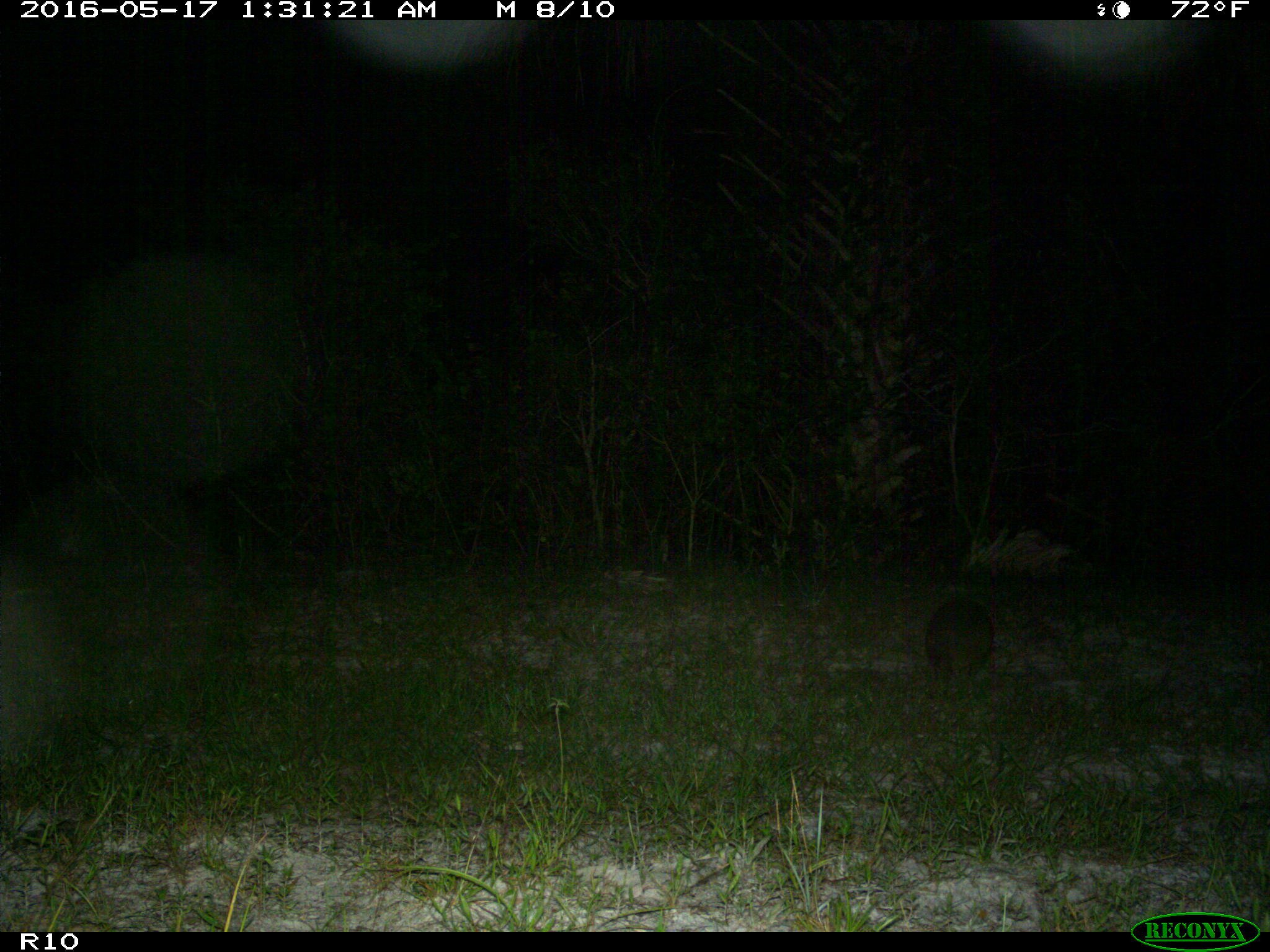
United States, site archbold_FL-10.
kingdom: Animalia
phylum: Chordata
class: Mammalia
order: Cingulata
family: Dasypodidae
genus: Dasypus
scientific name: Dasypus novemcinctus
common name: nine-banded armadillo